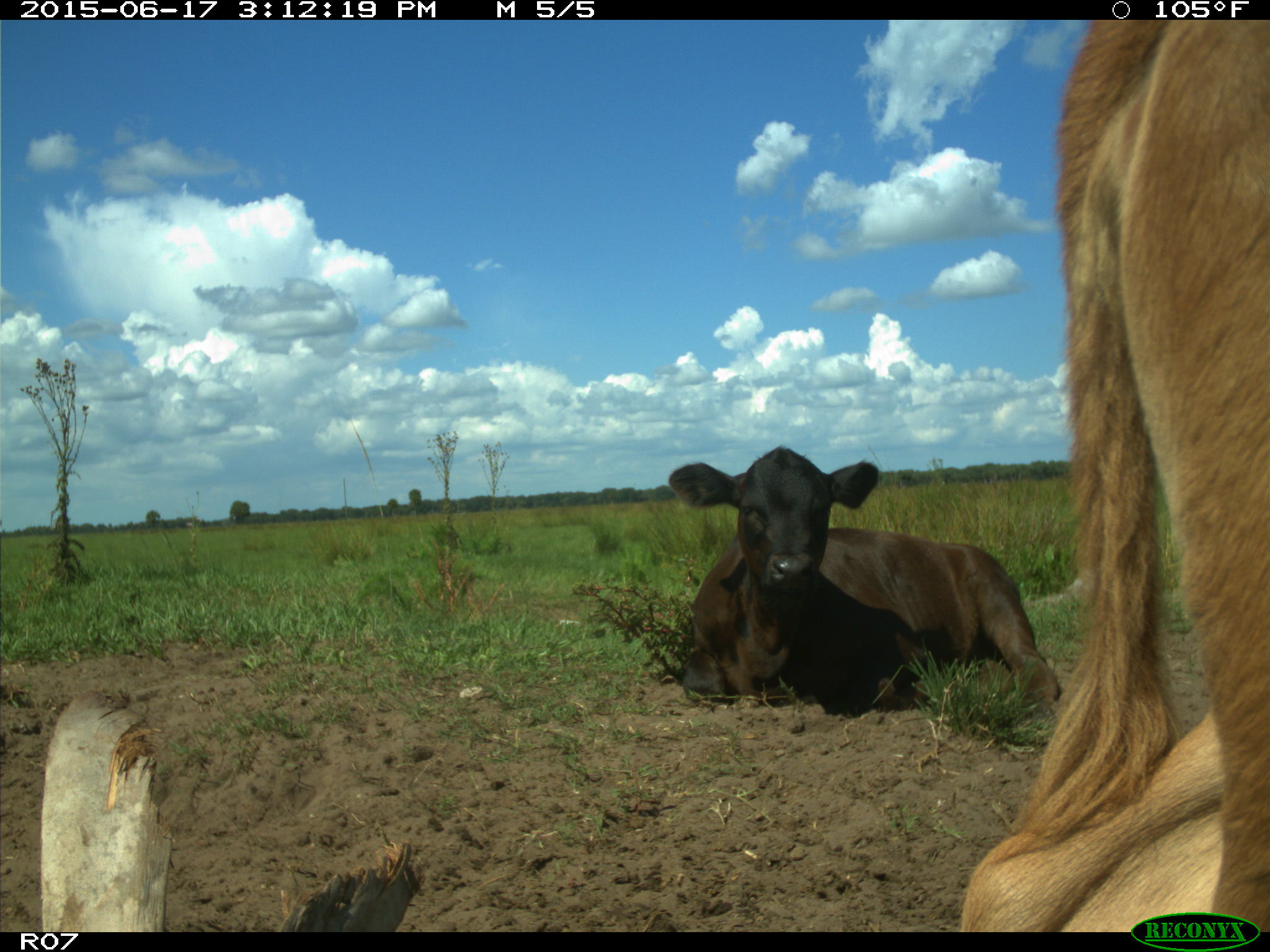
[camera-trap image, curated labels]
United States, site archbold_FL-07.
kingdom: Animalia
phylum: Chordata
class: Mammalia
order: Artiodactyla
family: Bovidae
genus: Bos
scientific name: Bos taurus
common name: domestic cow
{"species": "Bos taurus (domestic cow)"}